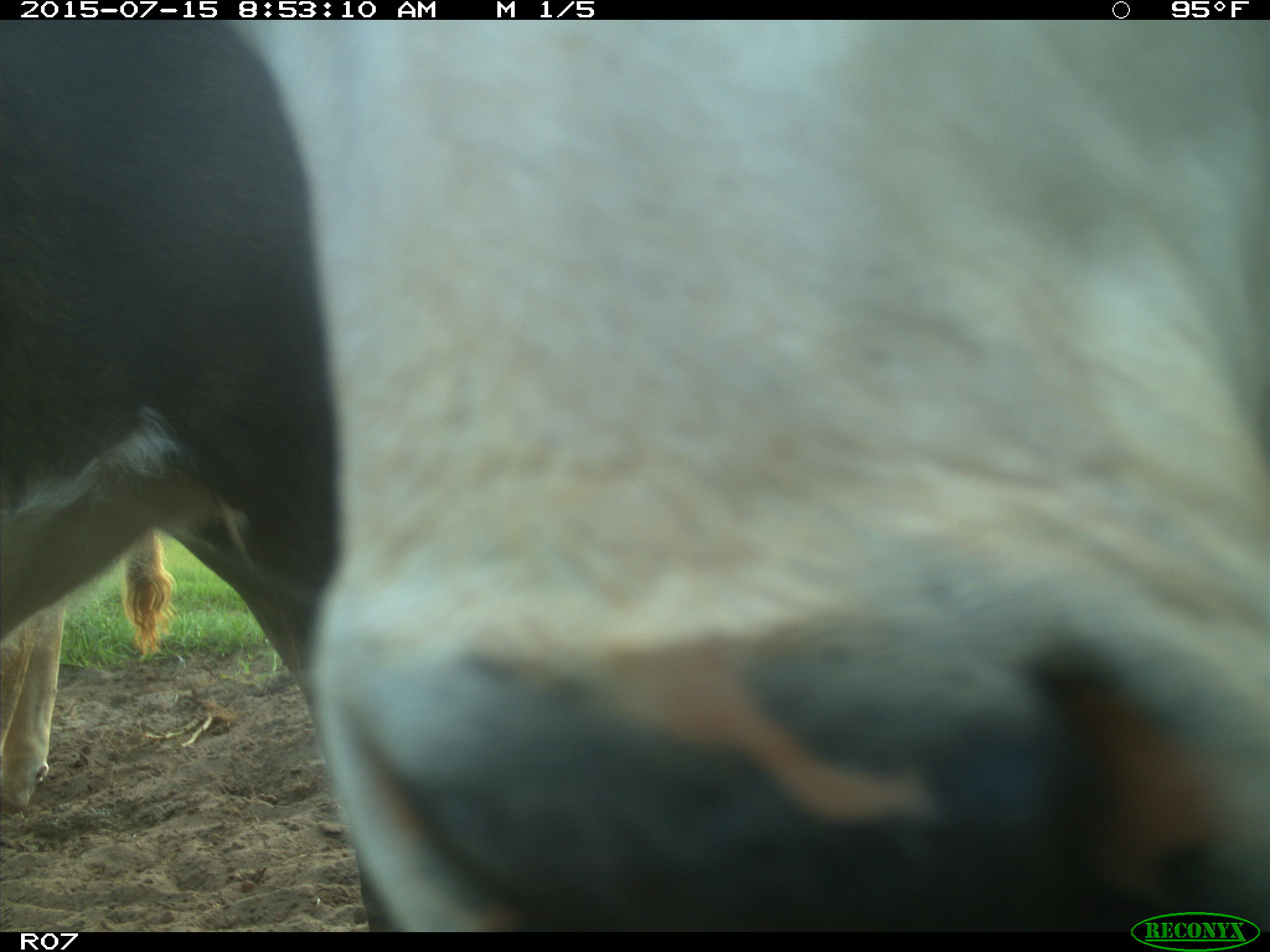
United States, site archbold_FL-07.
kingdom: Animalia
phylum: Chordata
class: Mammalia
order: Artiodactyla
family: Bovidae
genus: Bos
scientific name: Bos taurus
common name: domestic cow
Bos taurus (domestic cow).